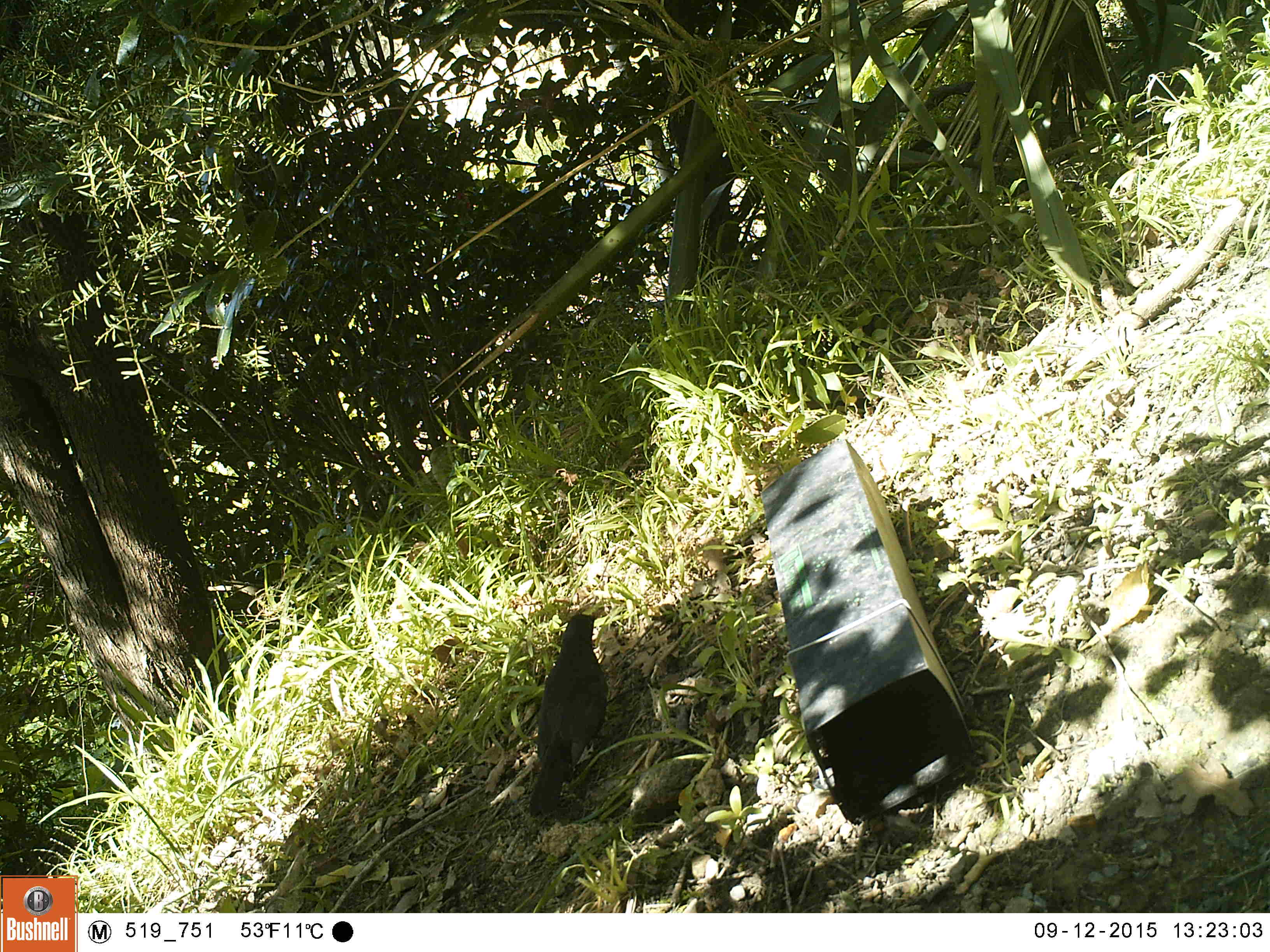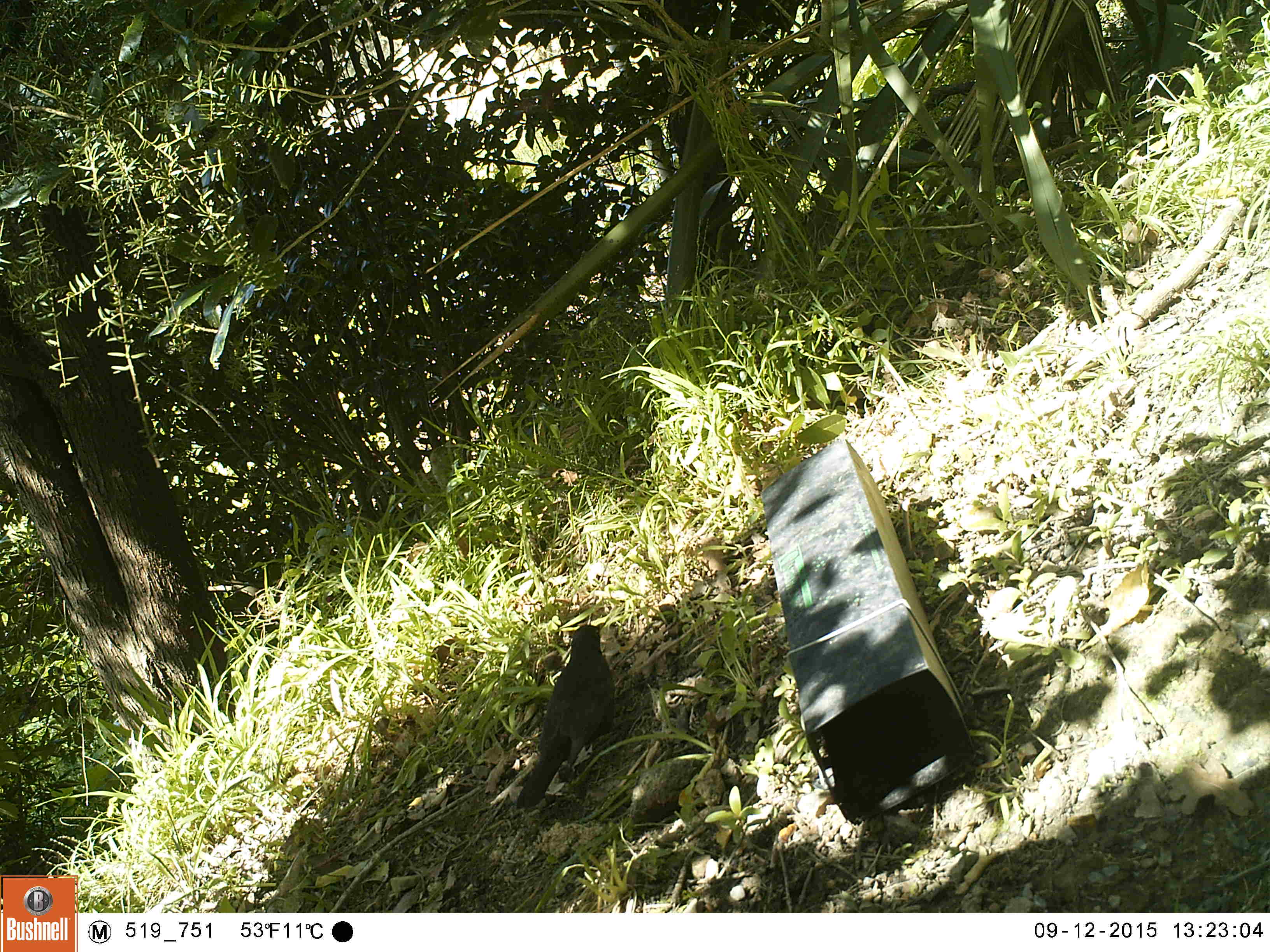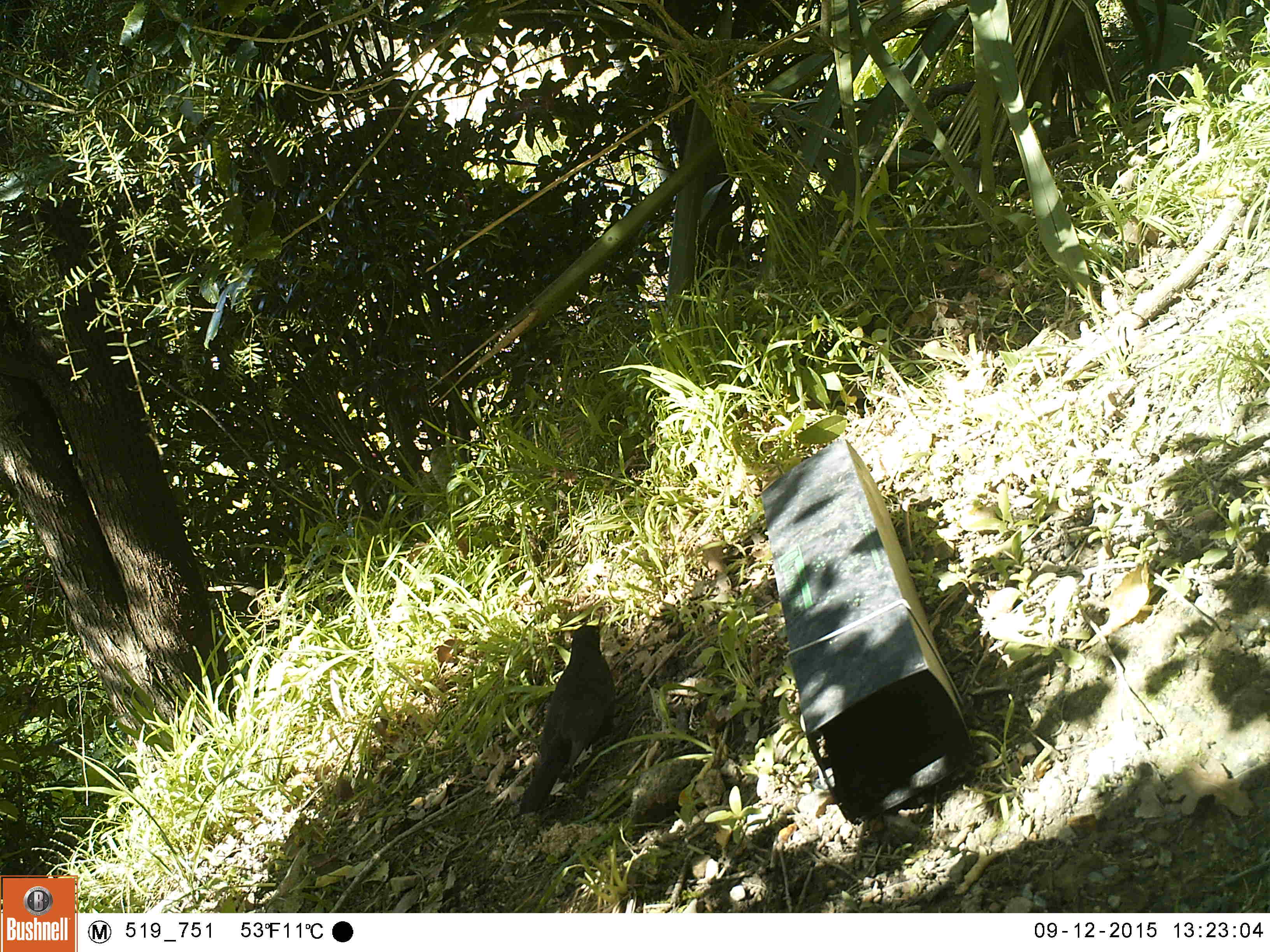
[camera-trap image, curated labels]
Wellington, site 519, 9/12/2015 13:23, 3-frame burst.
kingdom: Animalia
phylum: Chordata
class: Aves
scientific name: Aves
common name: bird